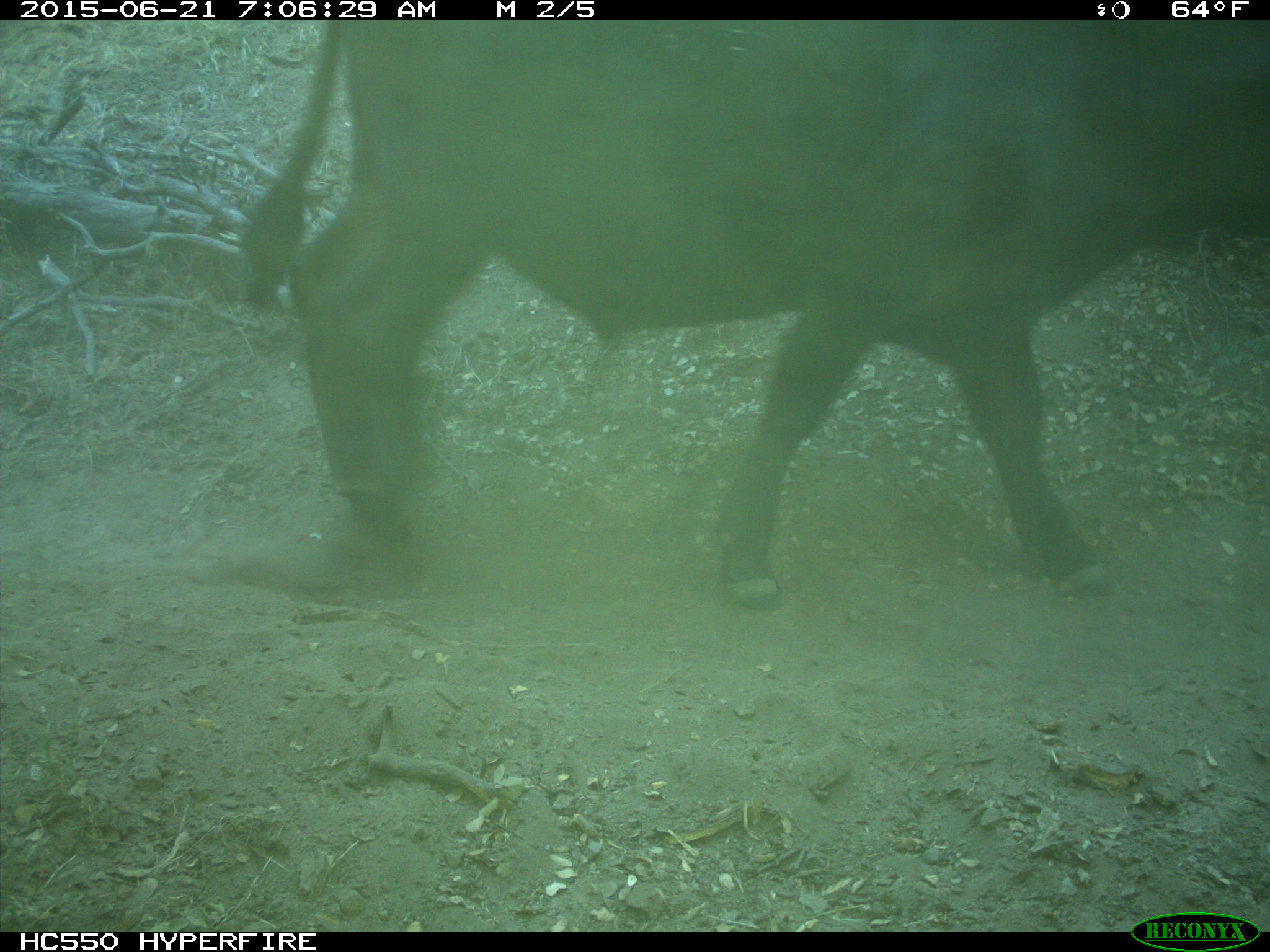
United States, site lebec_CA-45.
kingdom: Animalia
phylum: Chordata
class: Mammalia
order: Artiodactyla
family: Bovidae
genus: Bos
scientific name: Bos taurus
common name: domestic cow